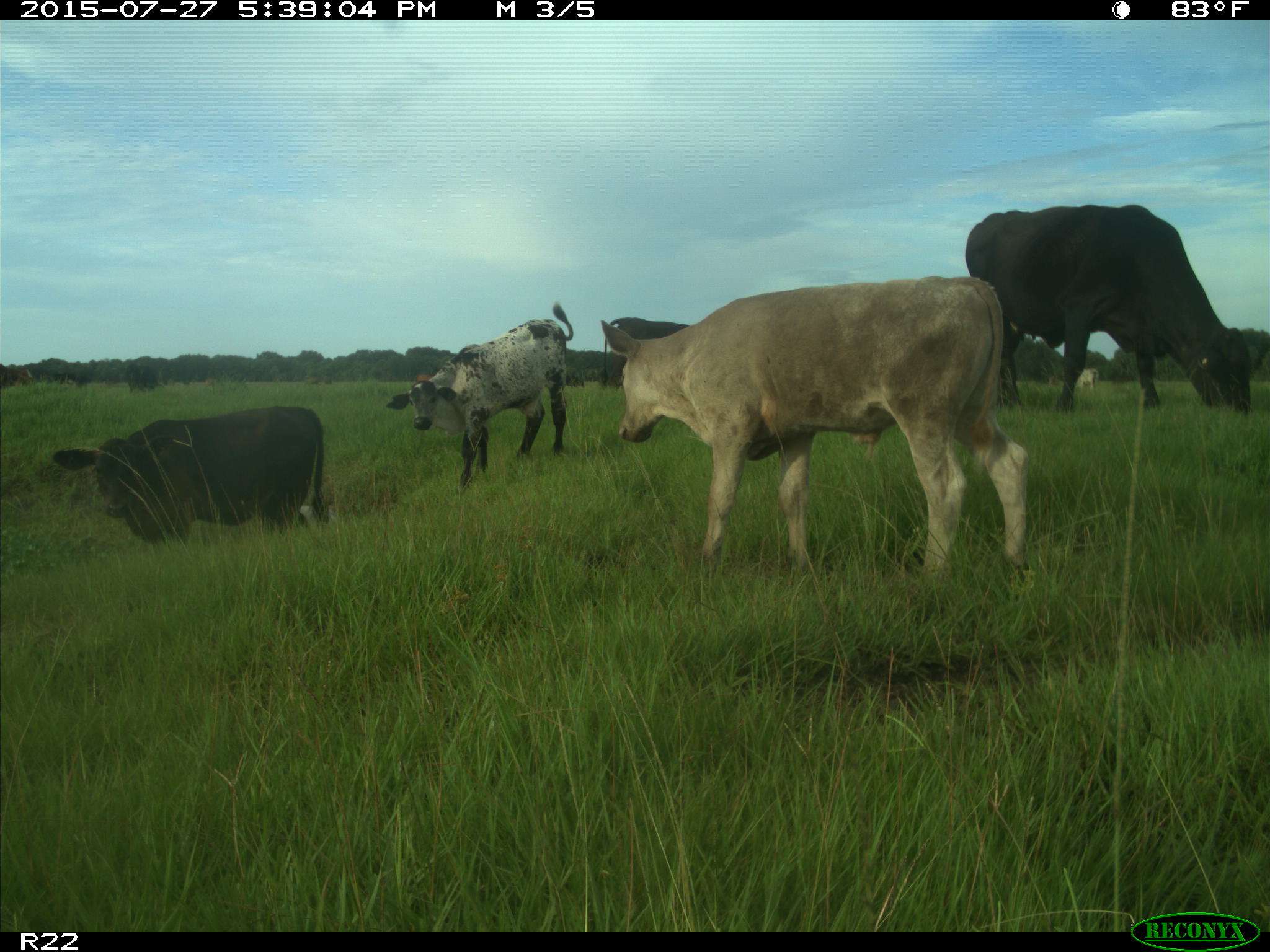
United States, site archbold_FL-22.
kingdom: Animalia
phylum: Chordata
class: Mammalia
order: Artiodactyla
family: Bovidae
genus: Bos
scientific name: Bos taurus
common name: domestic cow